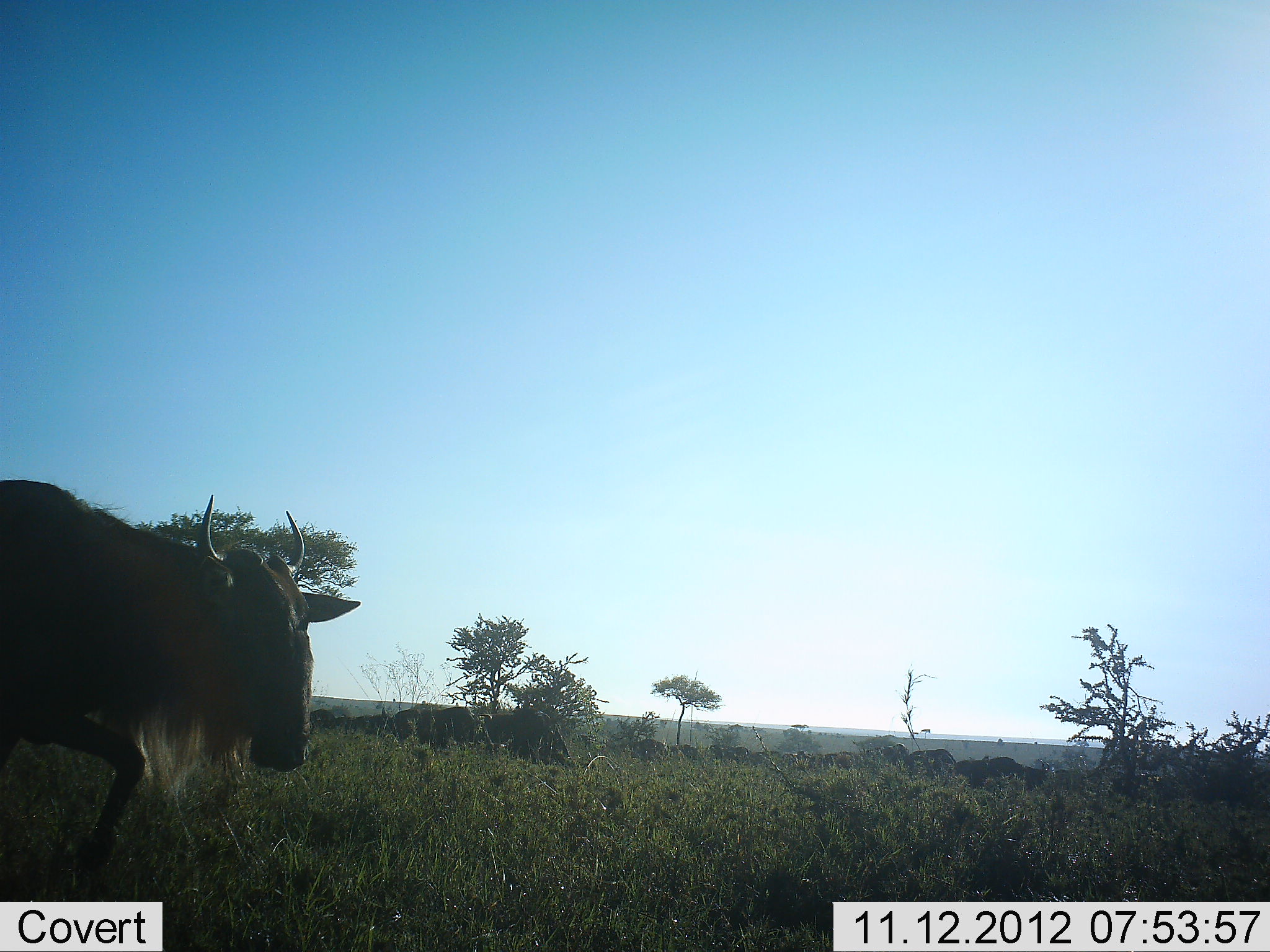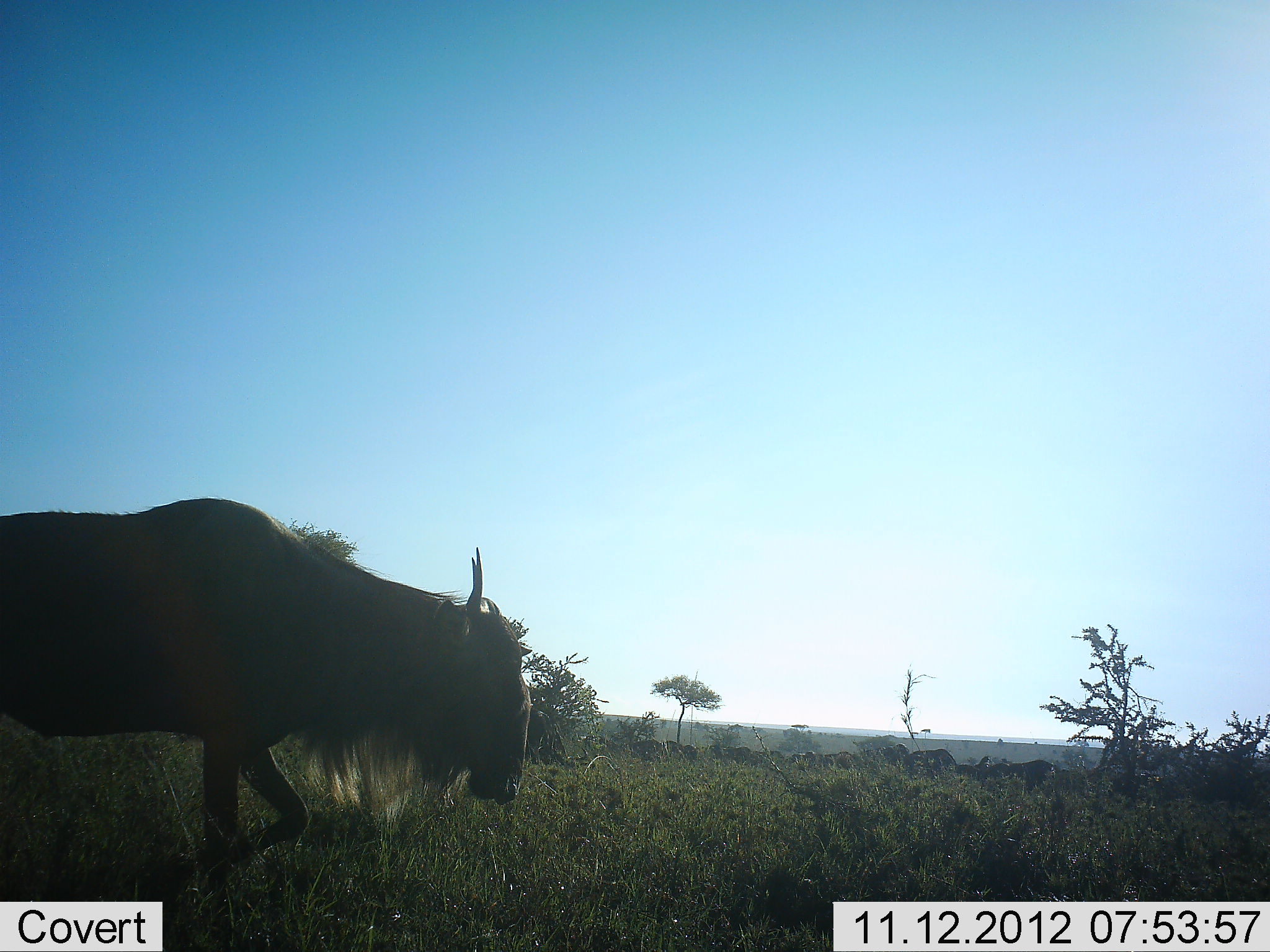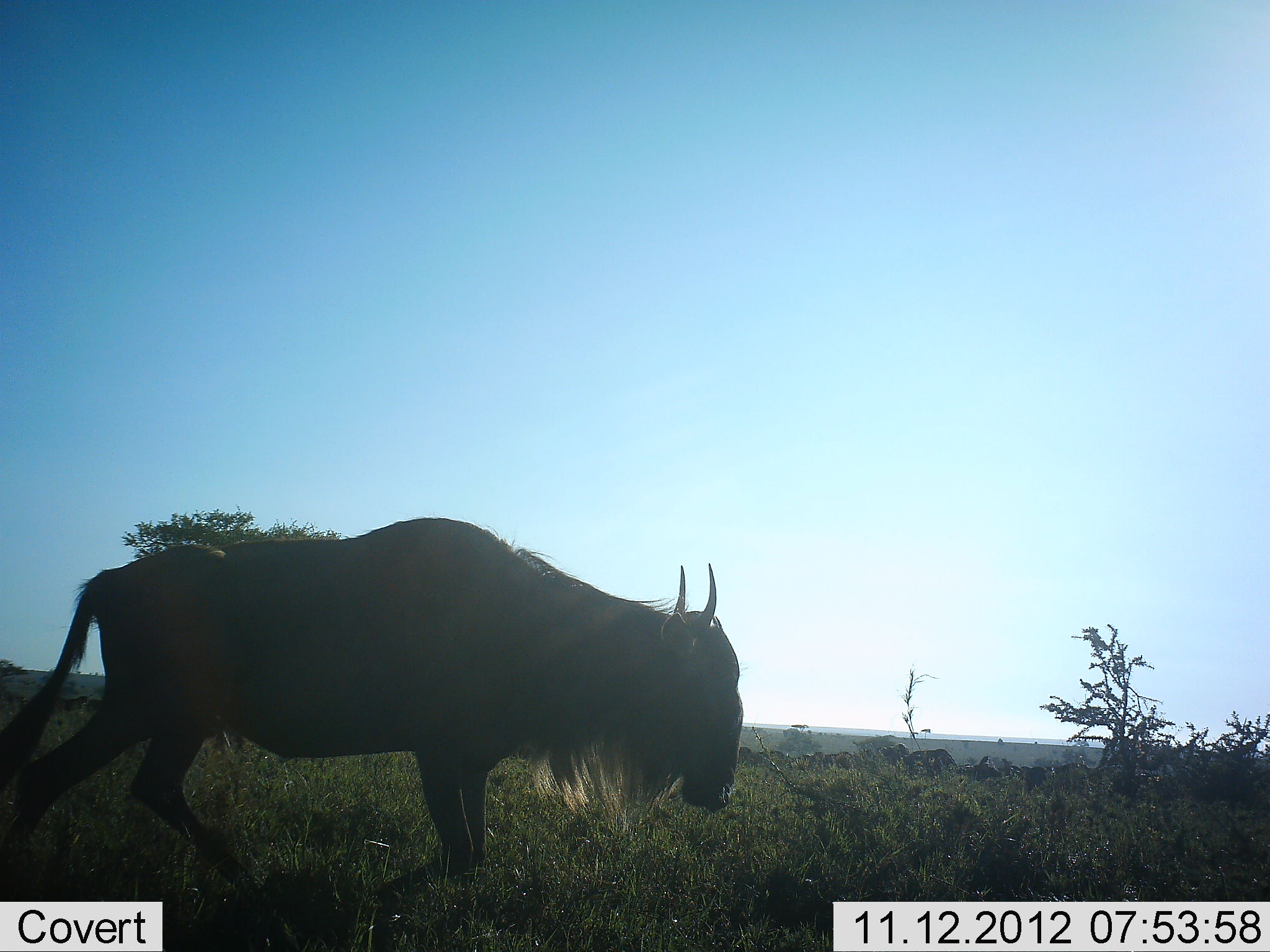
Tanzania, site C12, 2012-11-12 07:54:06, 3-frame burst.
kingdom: Animalia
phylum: Chordata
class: Mammalia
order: Artiodactyla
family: Bovidae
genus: Connochaetes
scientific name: Connochaetes taurinus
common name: blue wildebeest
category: wildebeest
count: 11-50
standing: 20%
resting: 0%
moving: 100%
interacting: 0%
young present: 0%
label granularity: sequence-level